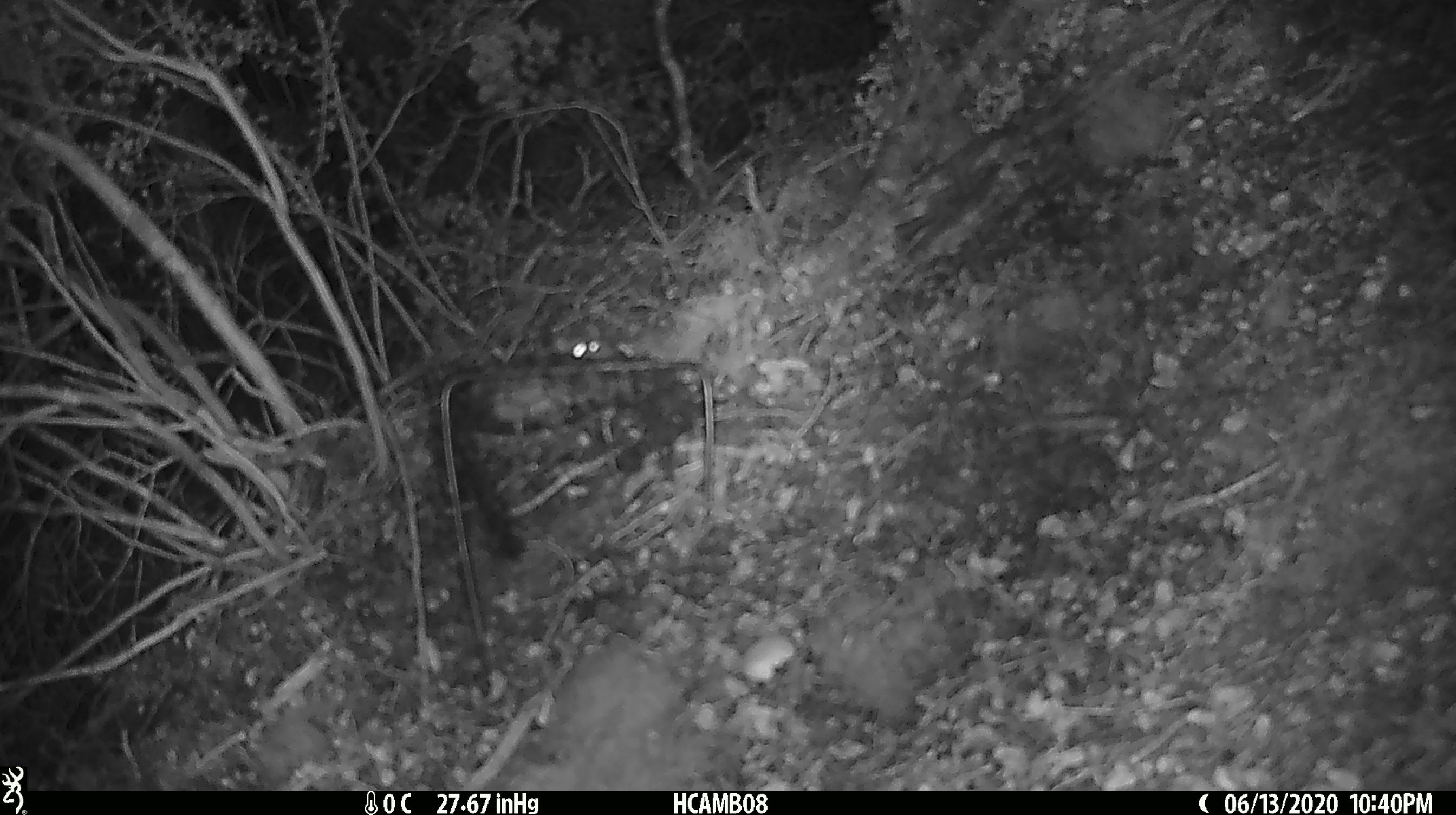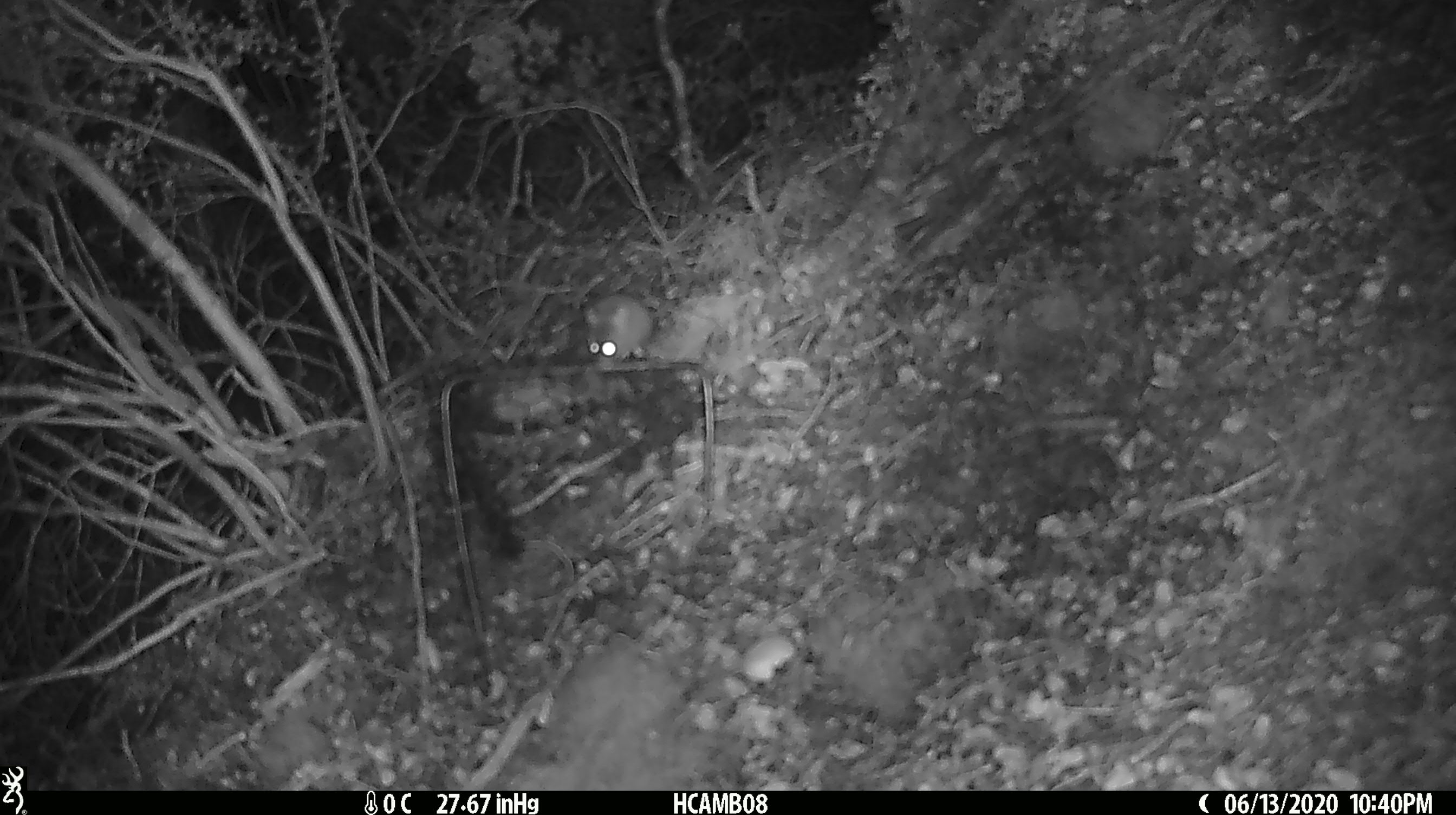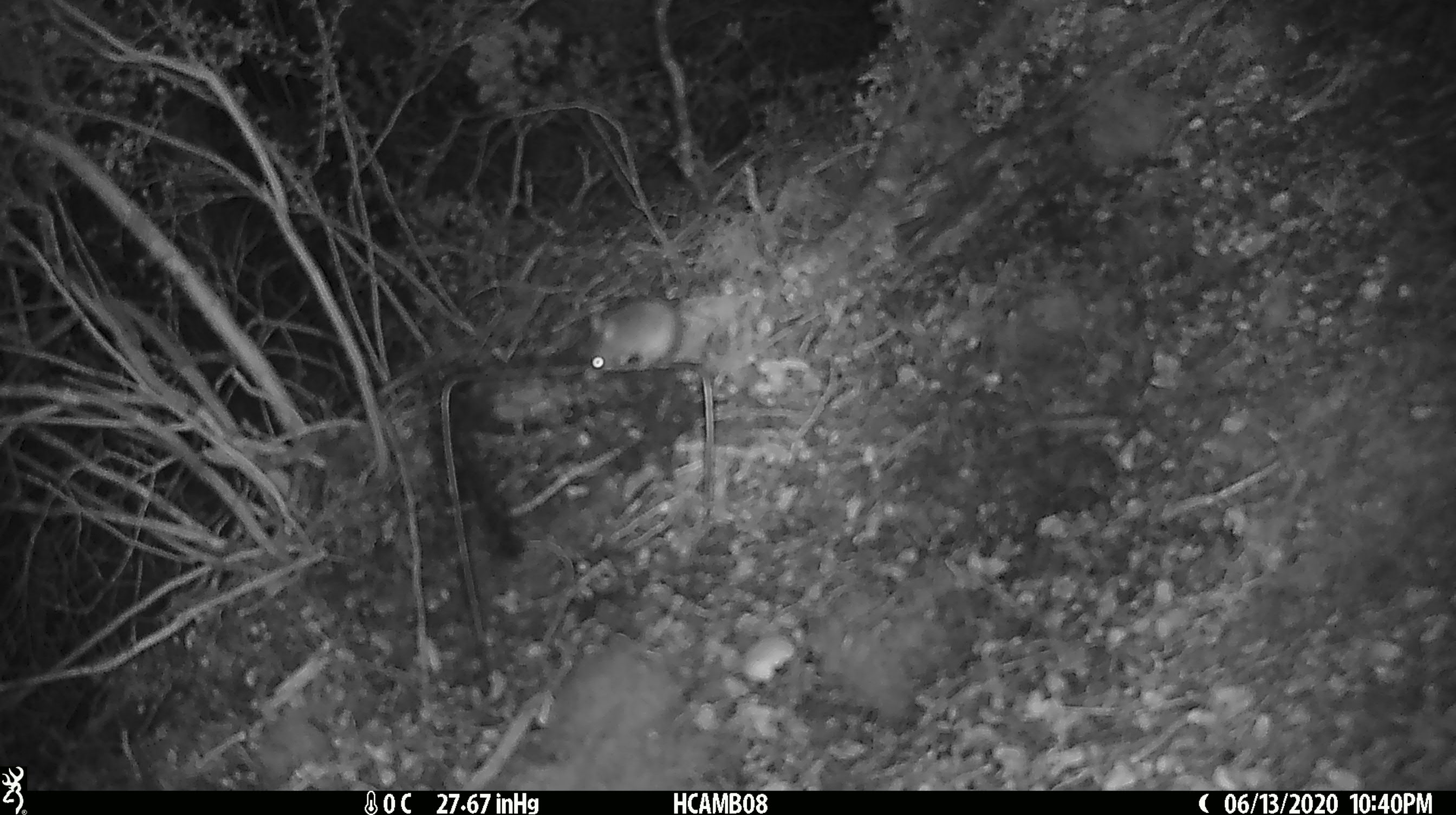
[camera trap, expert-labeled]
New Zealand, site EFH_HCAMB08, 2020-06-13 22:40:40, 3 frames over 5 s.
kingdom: Animalia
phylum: Chordata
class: Mammalia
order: Rodentia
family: Muridae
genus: Mus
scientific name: Mus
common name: mouse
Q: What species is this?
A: Mouse (Mus).